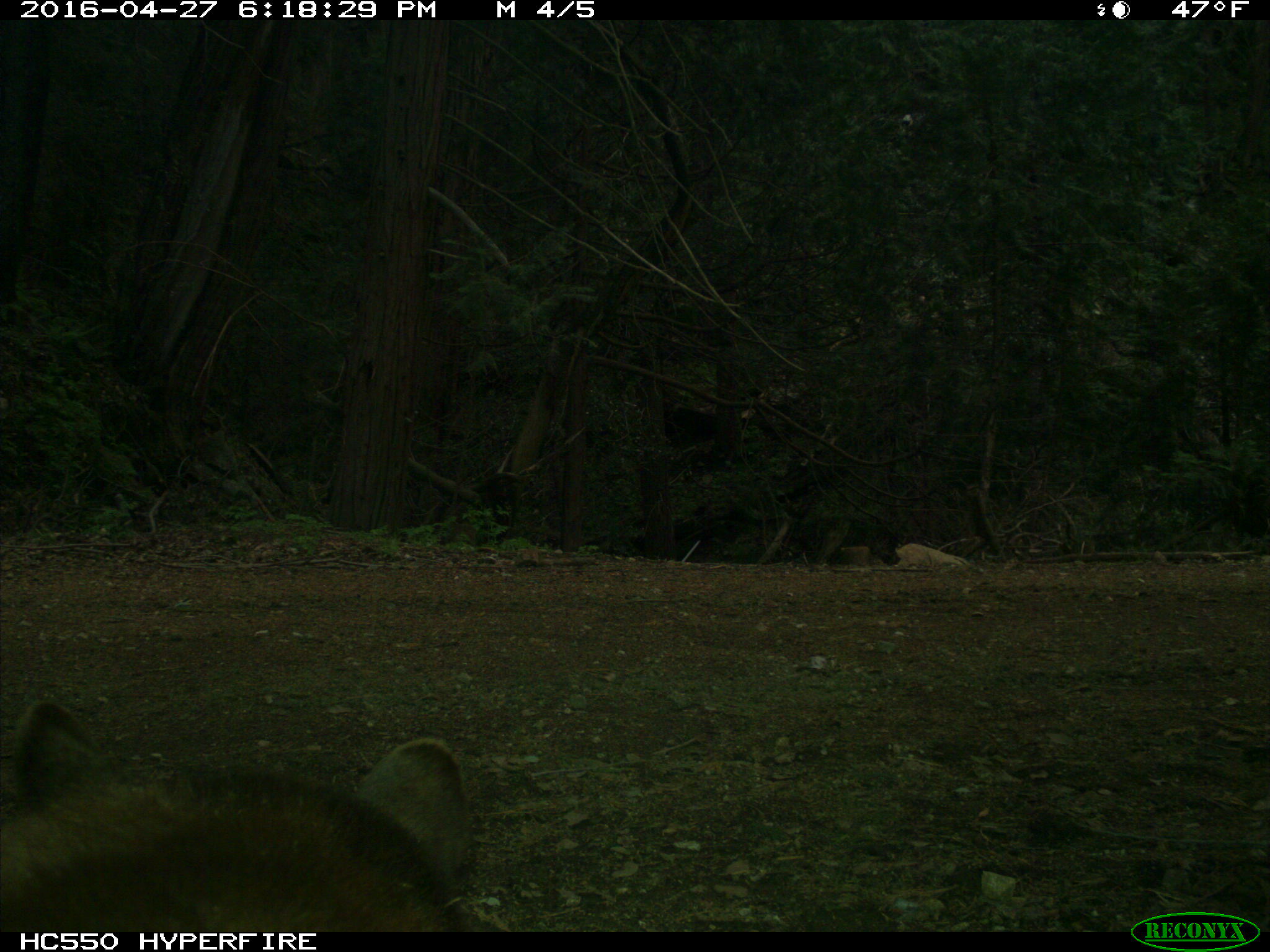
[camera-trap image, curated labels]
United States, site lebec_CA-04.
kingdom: Animalia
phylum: Chordata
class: Mammalia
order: Carnivora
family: Ursidae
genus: Ursus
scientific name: Ursus americanus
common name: american black bear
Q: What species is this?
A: Ursus americanus (american black bear).